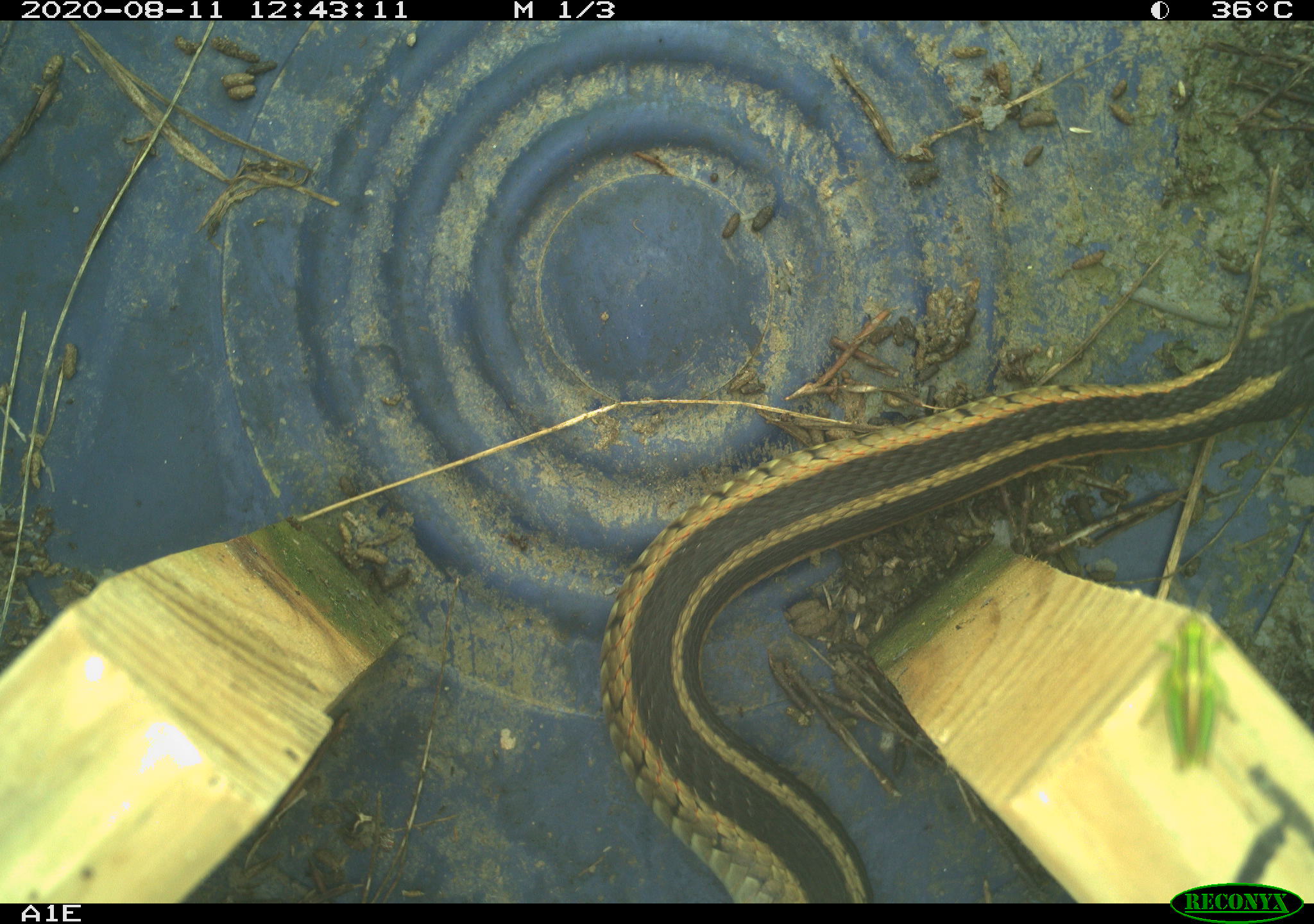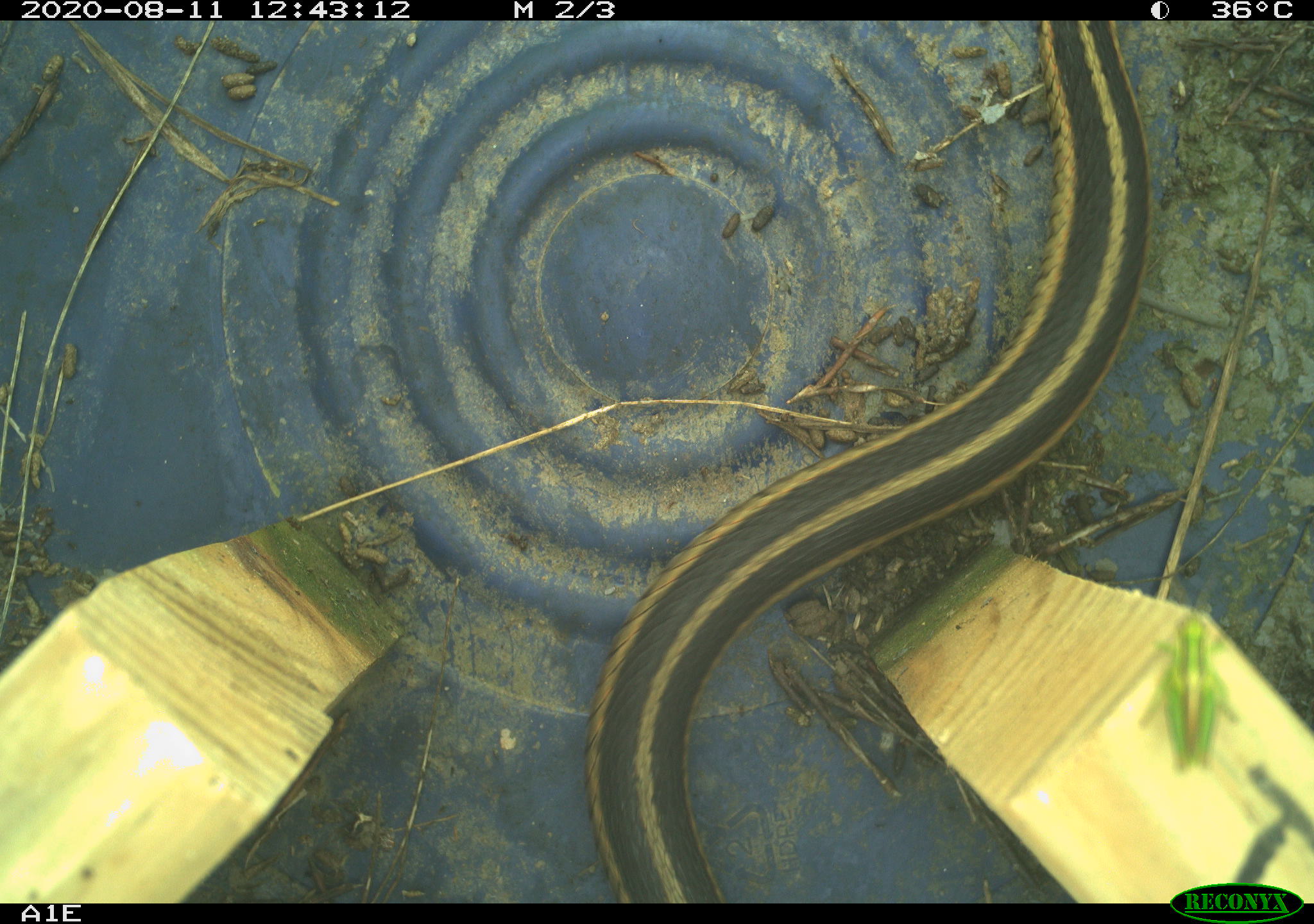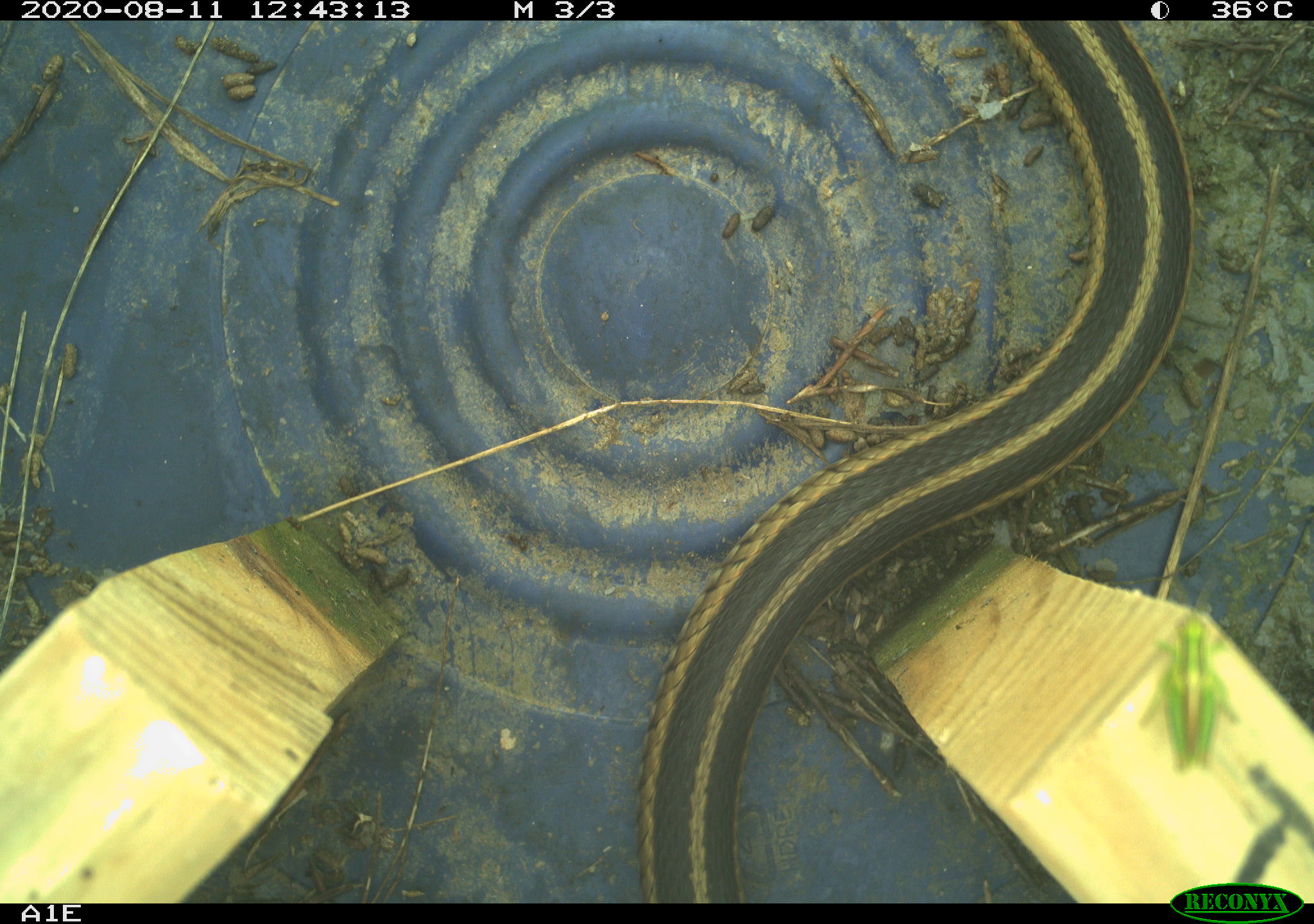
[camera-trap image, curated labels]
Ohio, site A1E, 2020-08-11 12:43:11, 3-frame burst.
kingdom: Animalia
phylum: Chordata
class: Reptilia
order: Squamata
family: Colubridae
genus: Thamnophis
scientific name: Thamnophis sirtalis sirtalis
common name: eastern gartersnake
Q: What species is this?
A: Eastern gartersnake (Thamnophis sirtalis sirtalis).